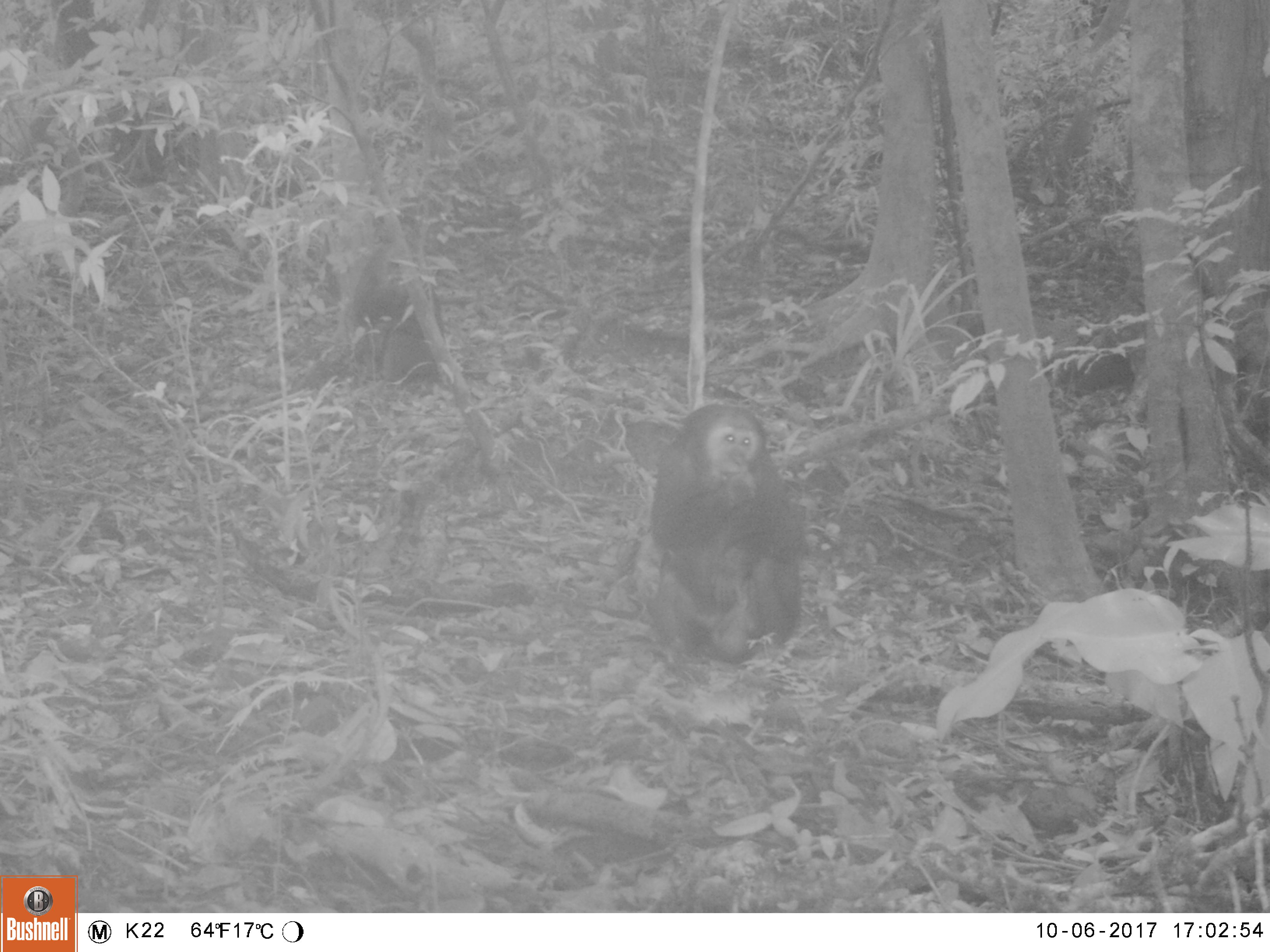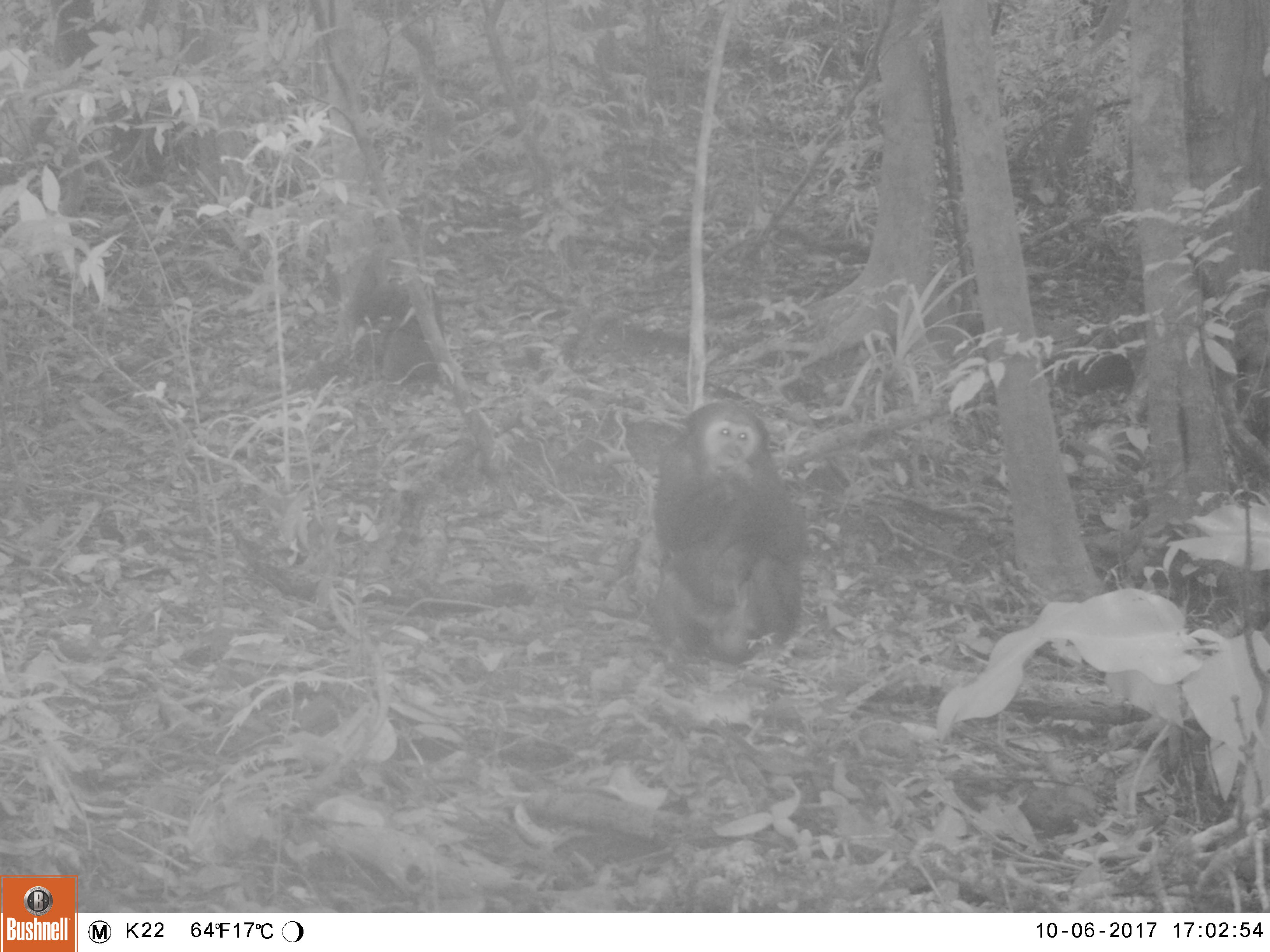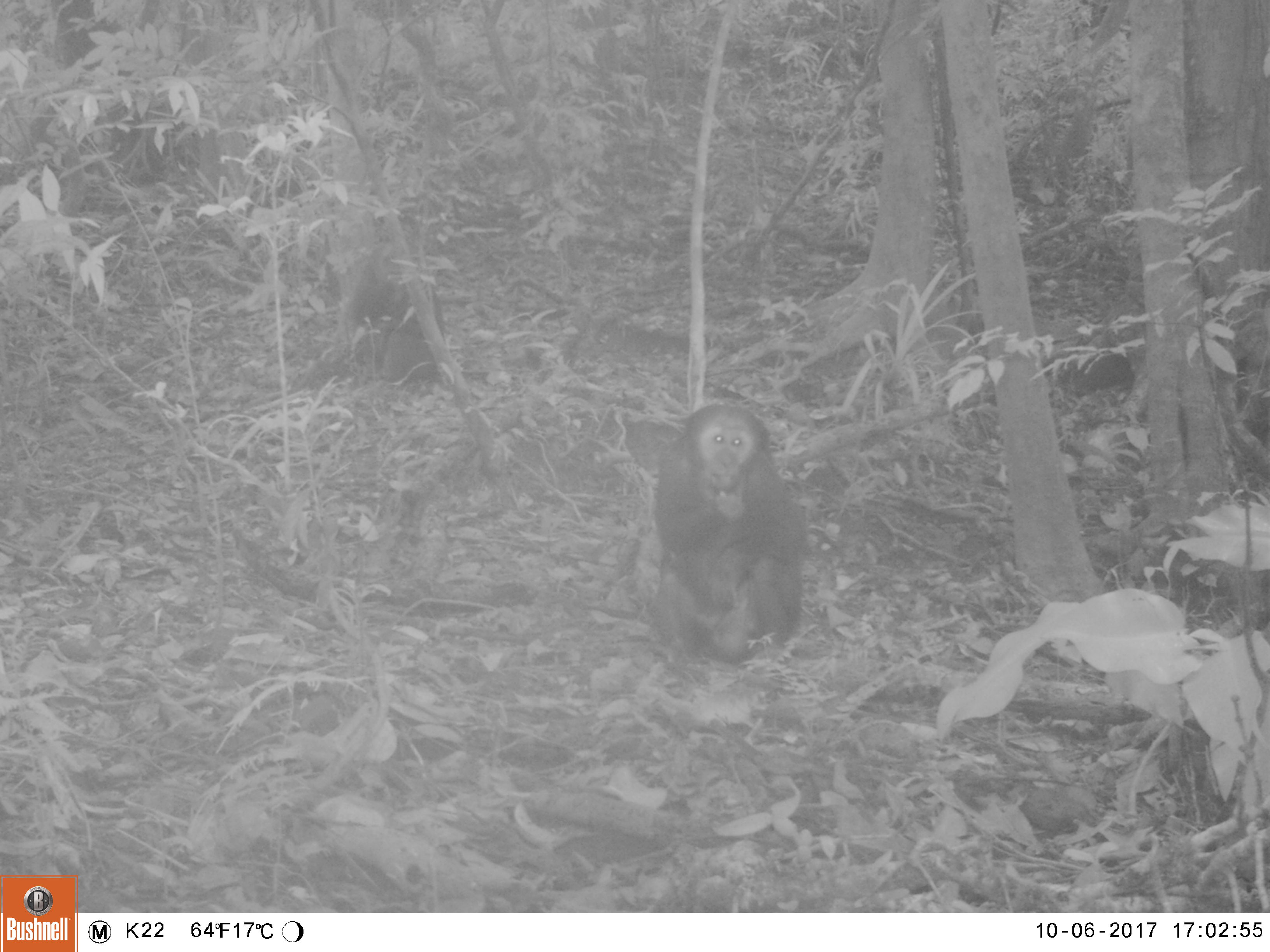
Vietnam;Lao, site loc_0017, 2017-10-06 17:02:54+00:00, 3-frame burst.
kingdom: Animalia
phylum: Chordata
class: Mammalia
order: Primates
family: Cercopithecidae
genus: Macaca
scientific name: Macaca arctoides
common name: stump-tailed macaque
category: stump tailed macaque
Stump tailed macaque (stump-tailed macaque) (Macaca arctoides). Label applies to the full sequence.